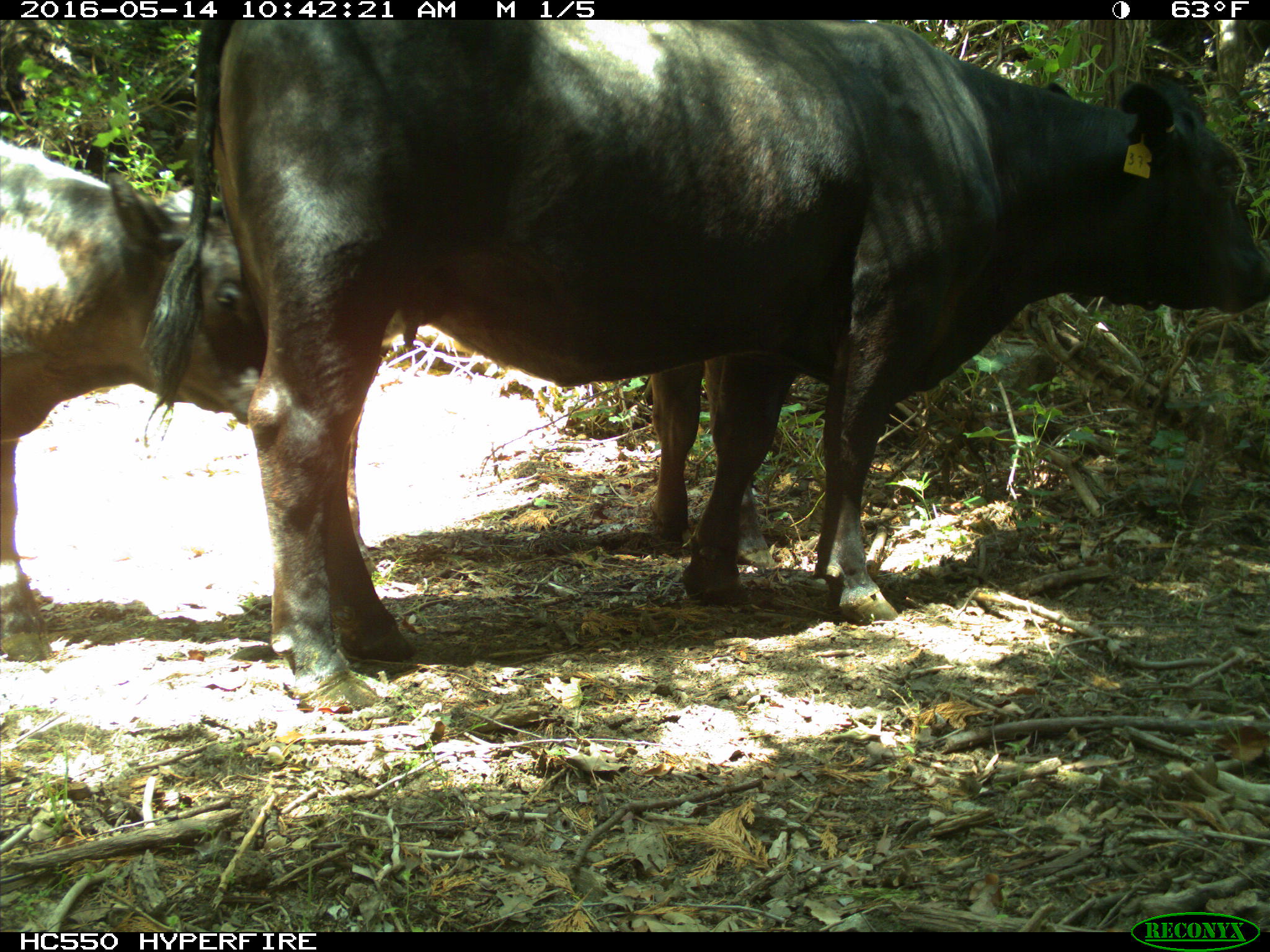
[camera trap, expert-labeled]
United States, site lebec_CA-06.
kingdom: Animalia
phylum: Chordata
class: Mammalia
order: Artiodactyla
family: Bovidae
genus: Bos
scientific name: Bos taurus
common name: domestic cow